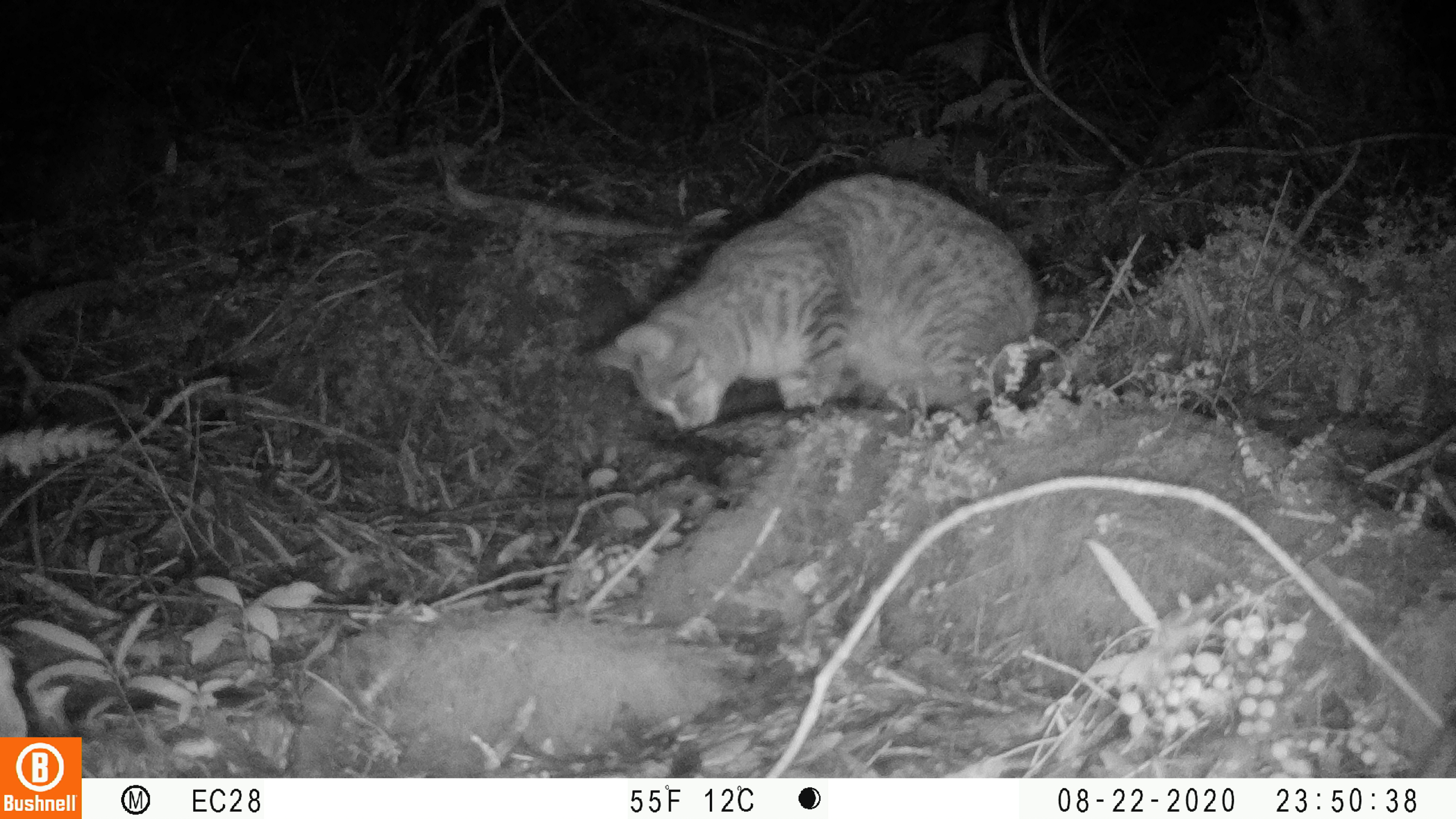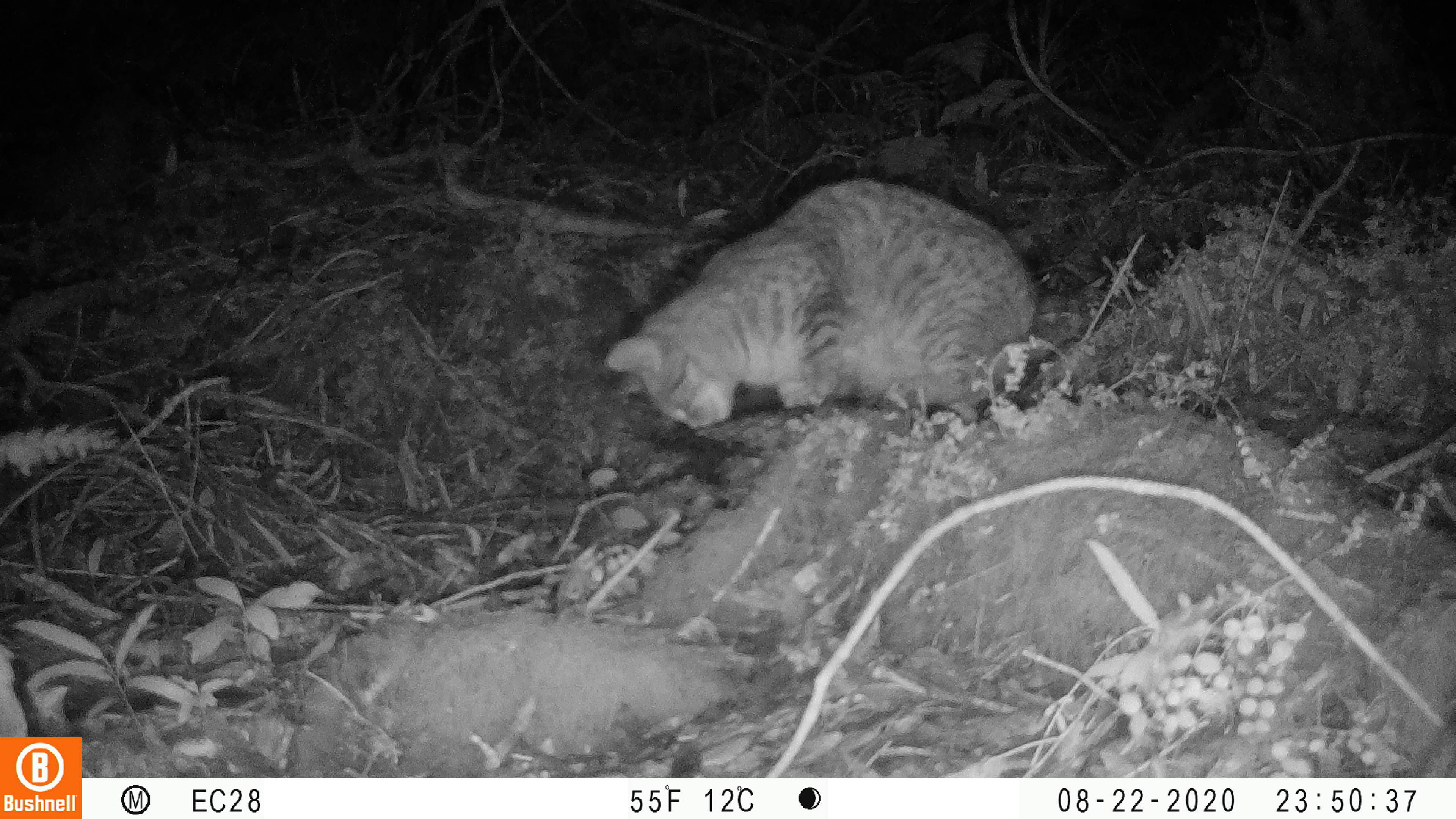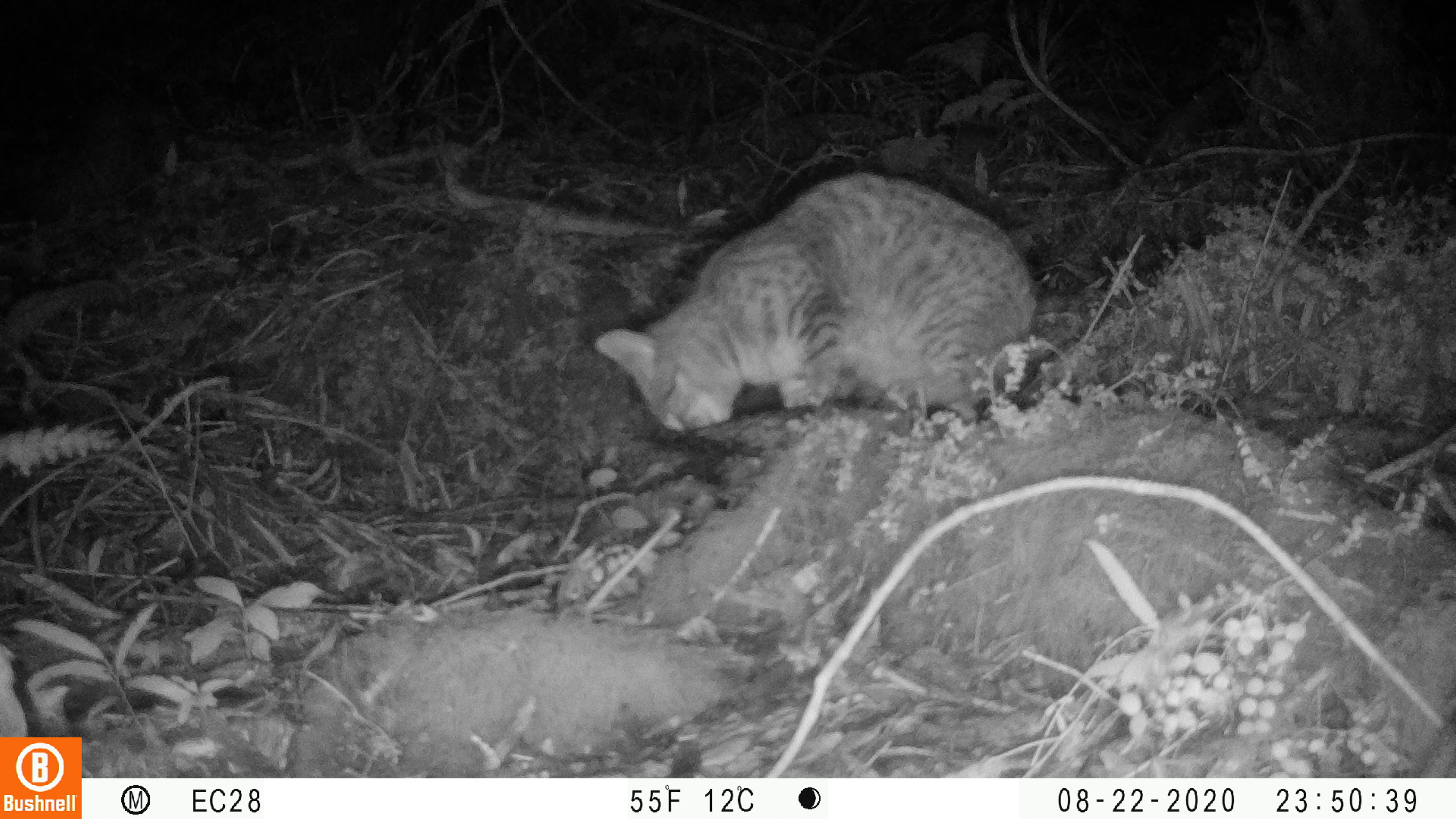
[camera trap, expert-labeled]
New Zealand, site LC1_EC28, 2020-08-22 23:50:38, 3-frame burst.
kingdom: Animalia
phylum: Chordata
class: Mammalia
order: Carnivora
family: Felidae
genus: Felis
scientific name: Felis catus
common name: domestic cat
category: cat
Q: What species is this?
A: Cat (domestic cat) (Felis catus).